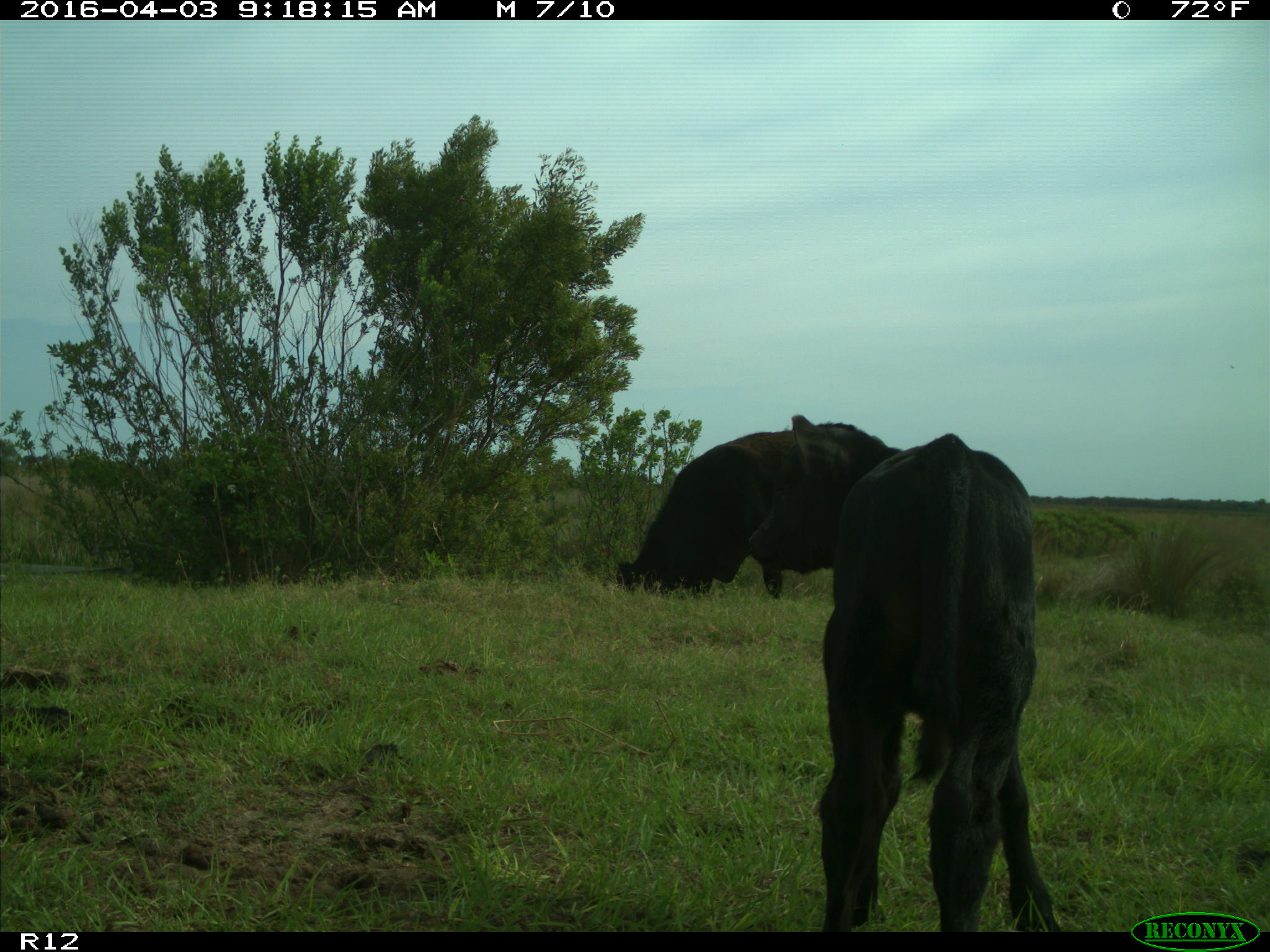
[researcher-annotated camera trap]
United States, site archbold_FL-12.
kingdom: Animalia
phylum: Chordata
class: Mammalia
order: Artiodactyla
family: Bovidae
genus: Bos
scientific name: Bos taurus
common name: domestic cow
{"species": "Bos taurus (domestic cow)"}